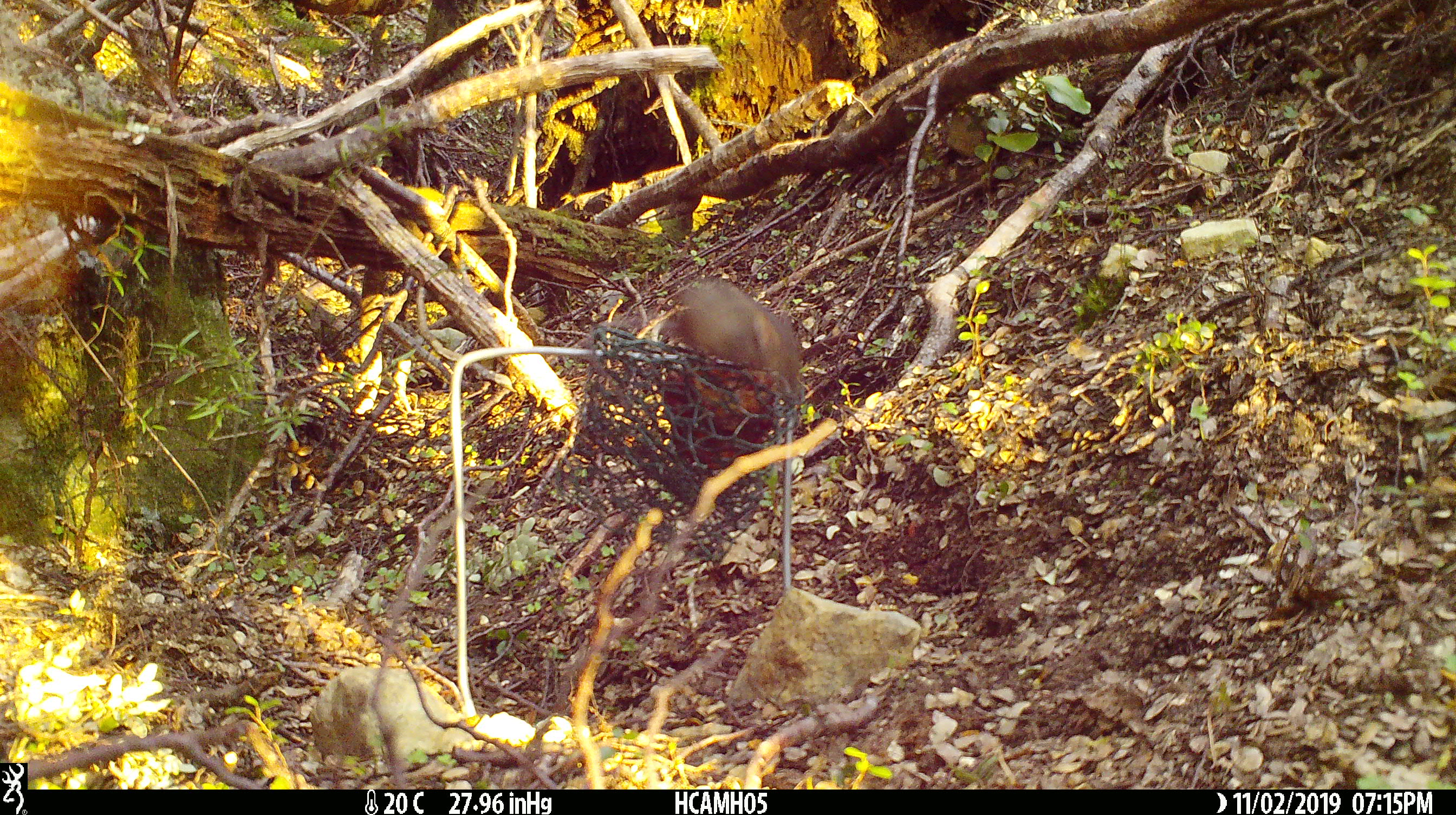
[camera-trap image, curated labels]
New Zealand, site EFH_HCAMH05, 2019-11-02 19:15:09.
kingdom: Animalia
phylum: Chordata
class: Mammalia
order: Rodentia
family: Muridae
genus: Mus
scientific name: Mus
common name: mouse